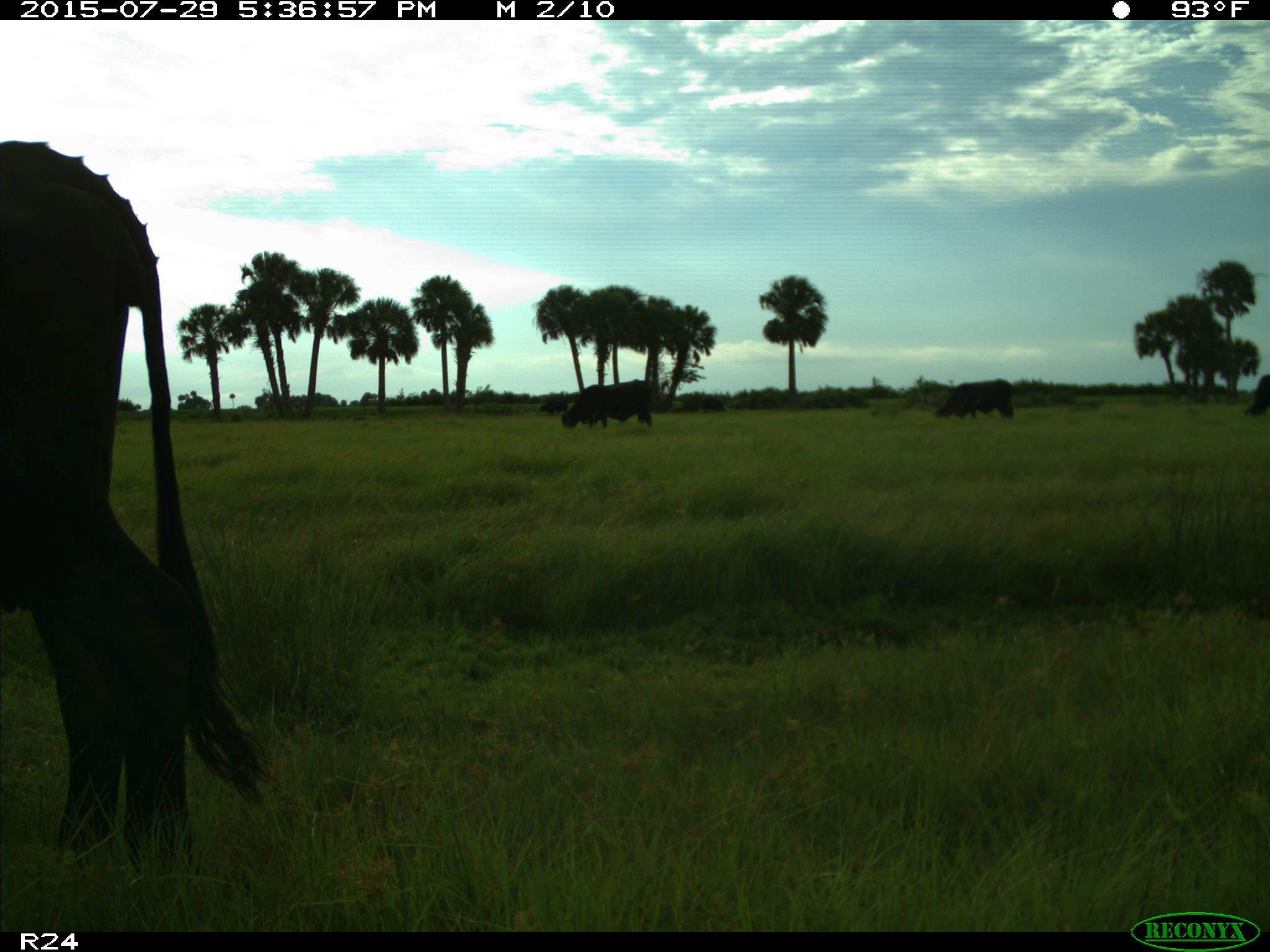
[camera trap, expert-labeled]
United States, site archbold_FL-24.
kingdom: Animalia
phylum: Chordata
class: Mammalia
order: Artiodactyla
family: Bovidae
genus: Bos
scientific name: Bos taurus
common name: domestic cow